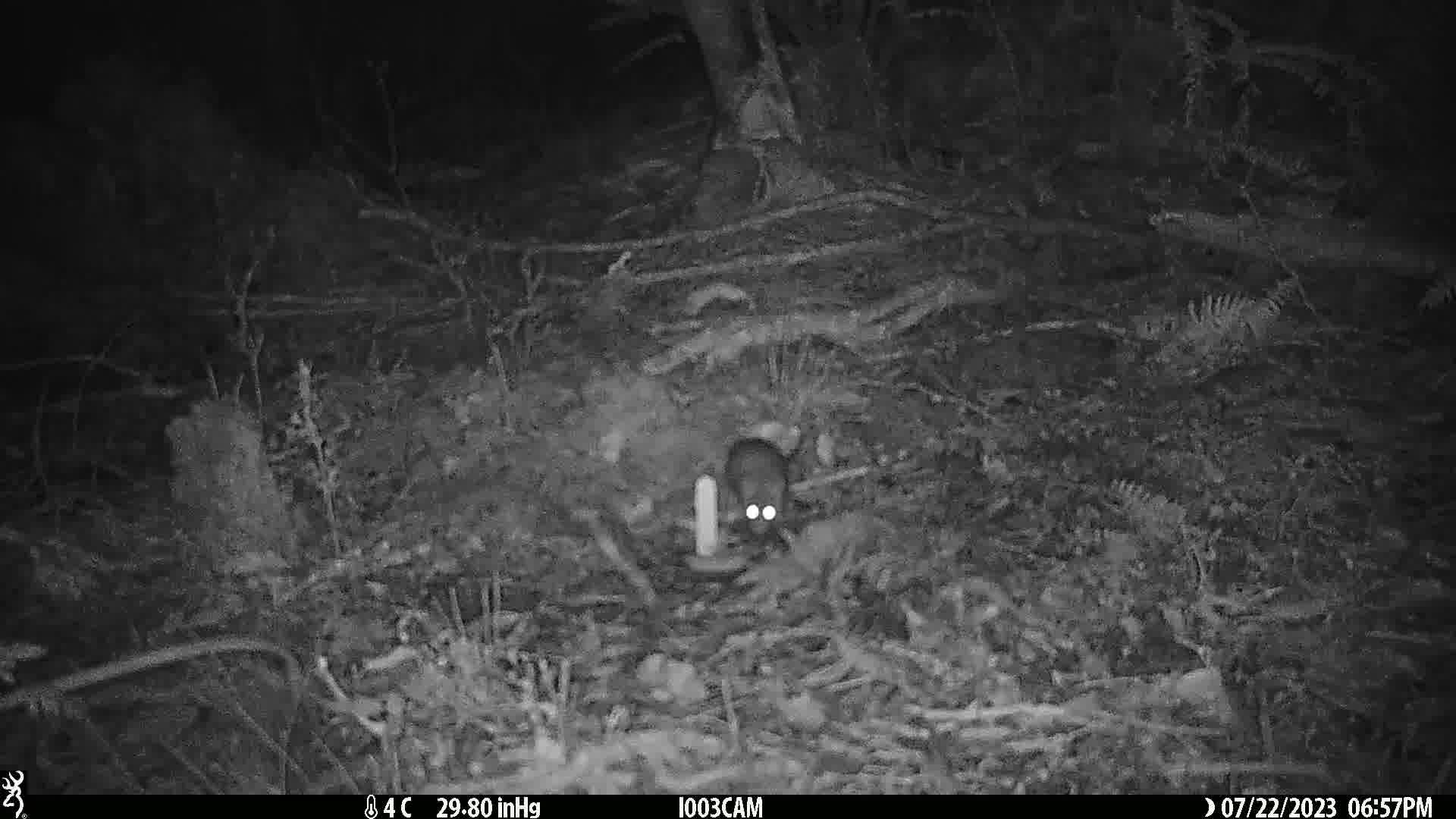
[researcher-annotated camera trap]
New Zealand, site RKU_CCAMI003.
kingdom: Animalia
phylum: Chordata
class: Mammalia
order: Rodentia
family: Muridae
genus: Rattus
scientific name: Rattus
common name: rat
Rat (Rattus).